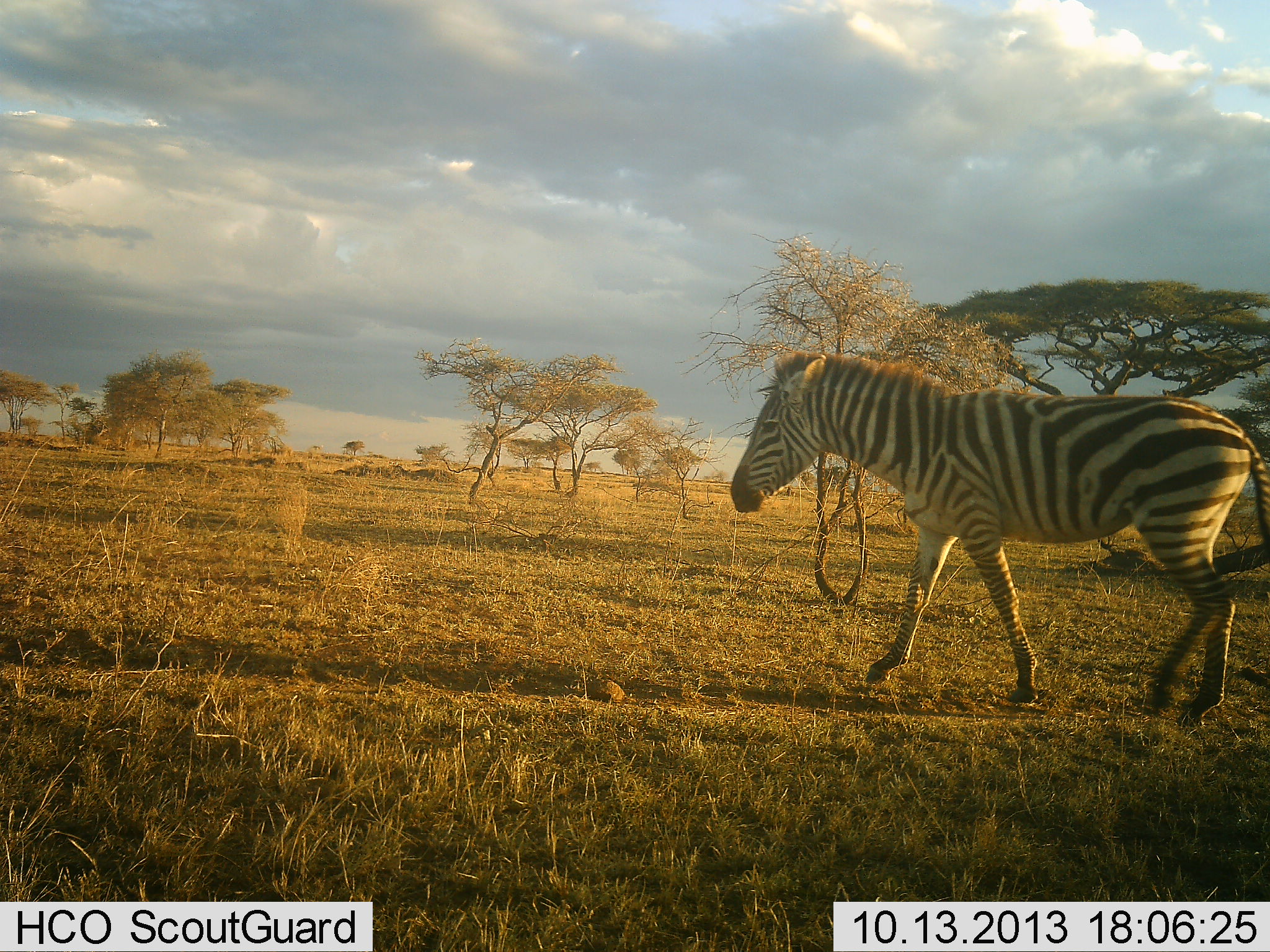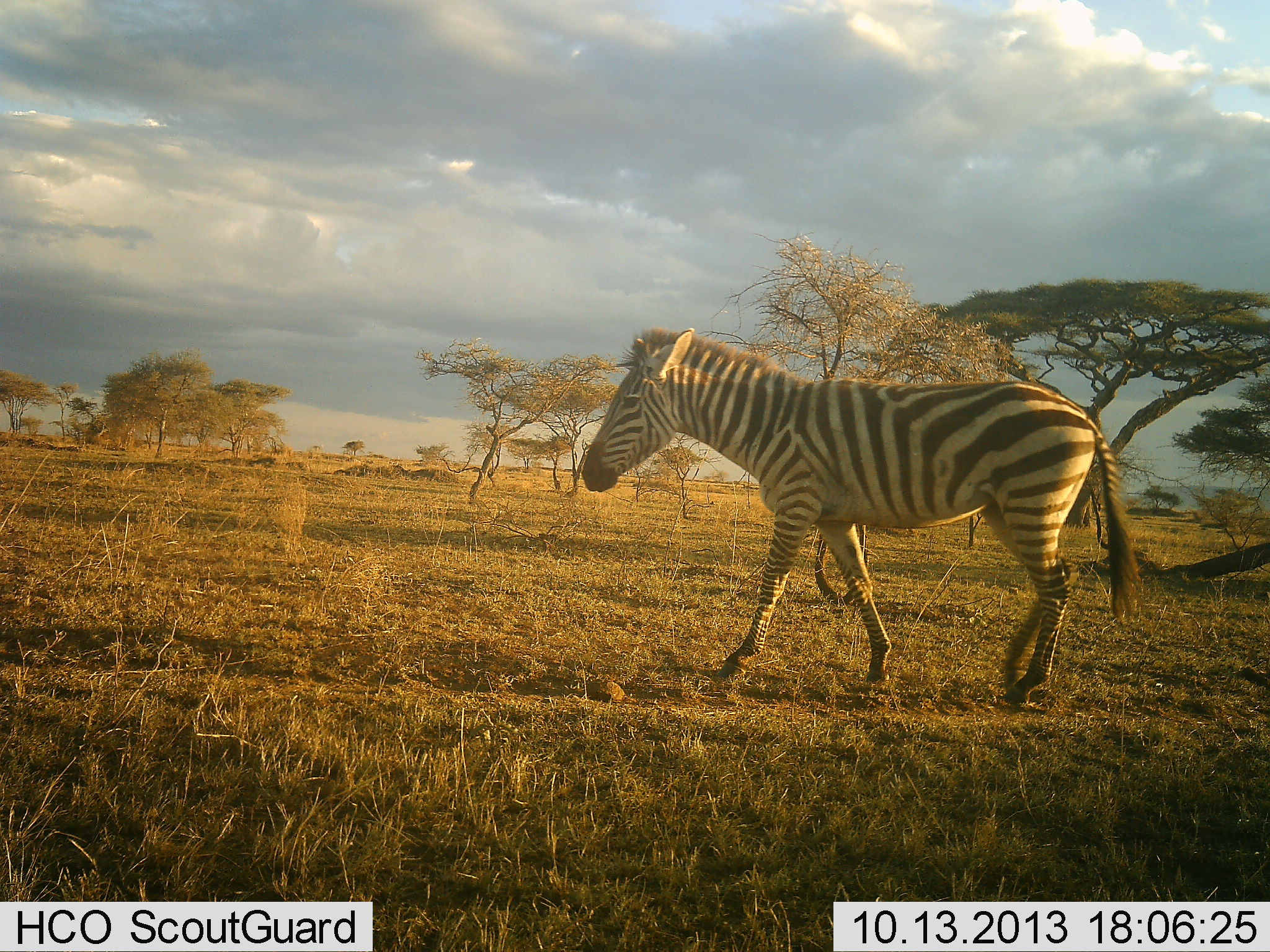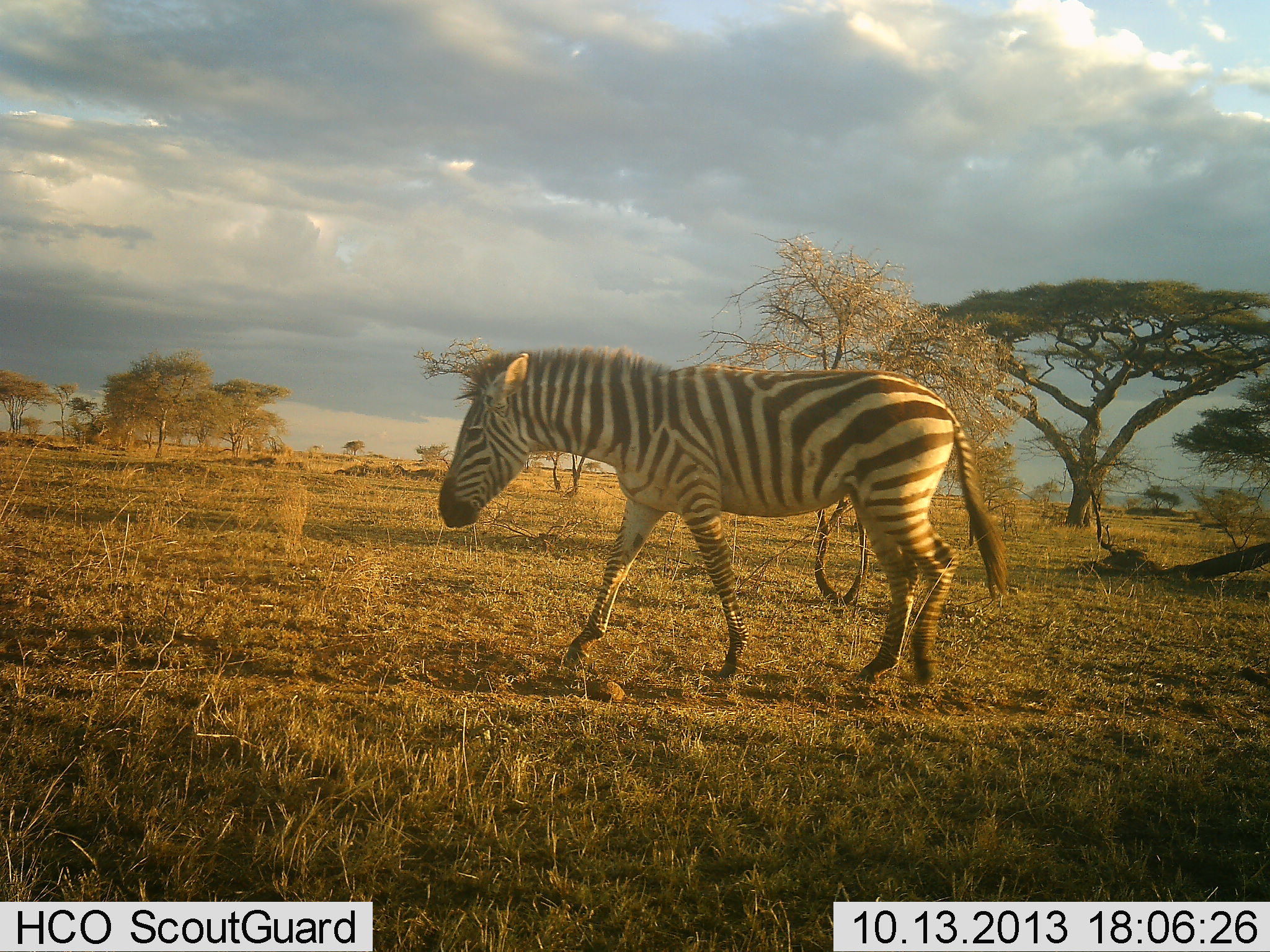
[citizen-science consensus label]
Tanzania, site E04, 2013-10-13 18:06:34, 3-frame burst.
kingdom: Animalia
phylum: Chordata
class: Mammalia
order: Perissodactyla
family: Equidae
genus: Equus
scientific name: Equus quagga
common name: plains zebra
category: zebra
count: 1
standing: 0%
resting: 0%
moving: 100%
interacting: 0%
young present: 0%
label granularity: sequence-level